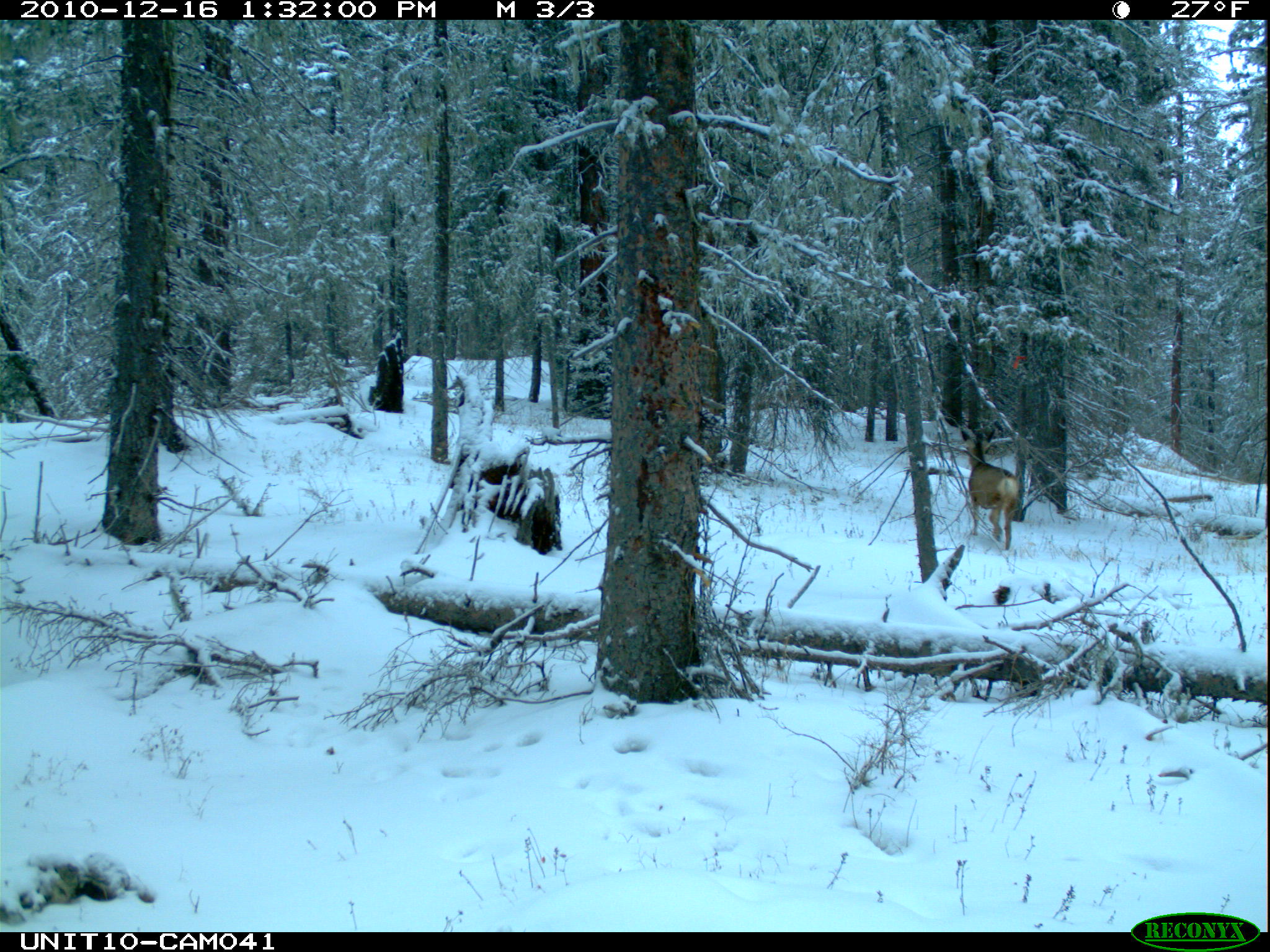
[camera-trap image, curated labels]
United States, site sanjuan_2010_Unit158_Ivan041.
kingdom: Animalia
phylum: Chordata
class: Mammalia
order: Artiodactyla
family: Cervidae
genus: Odocoileus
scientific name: Odocoileus hemionus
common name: mule deer